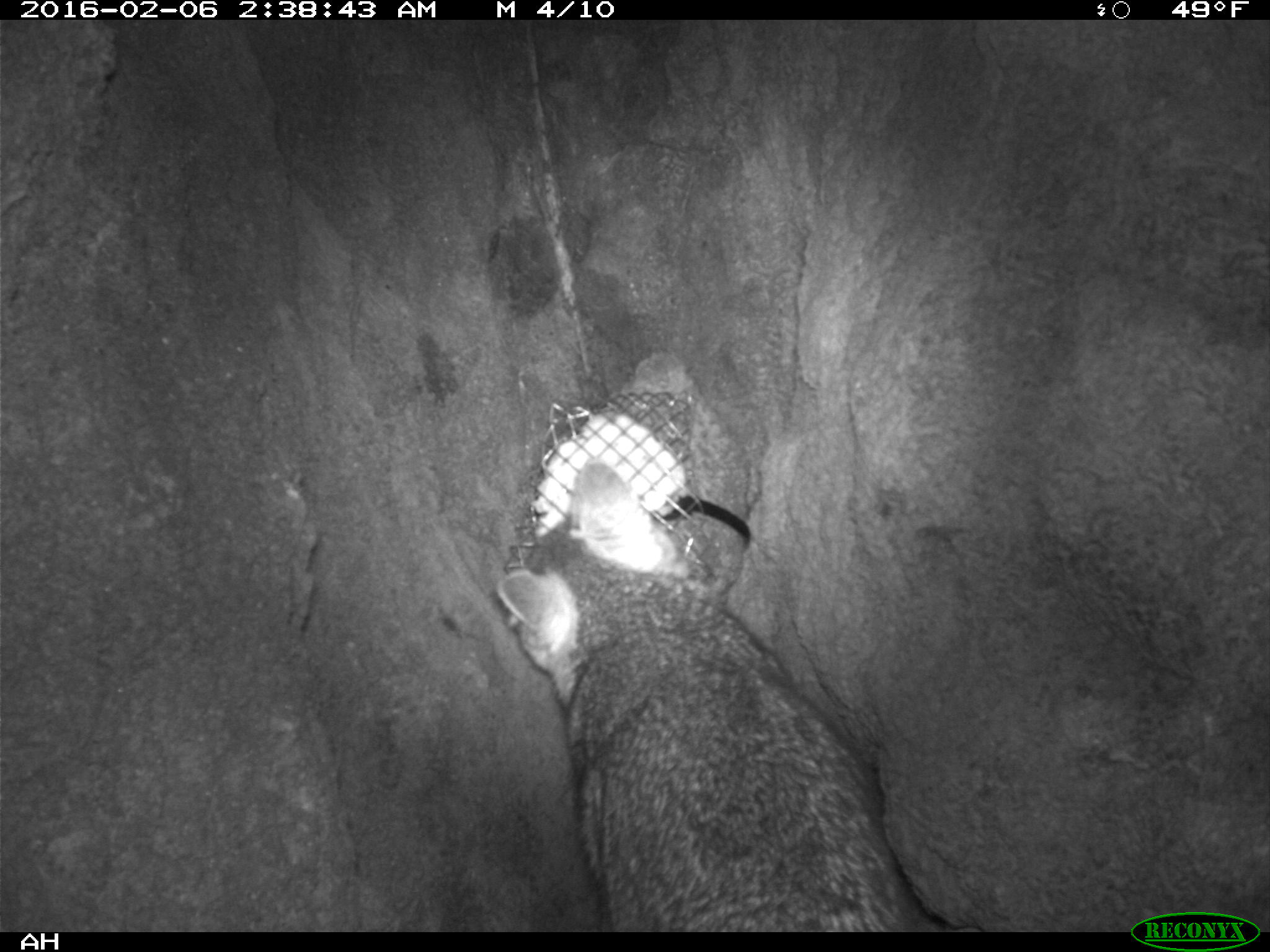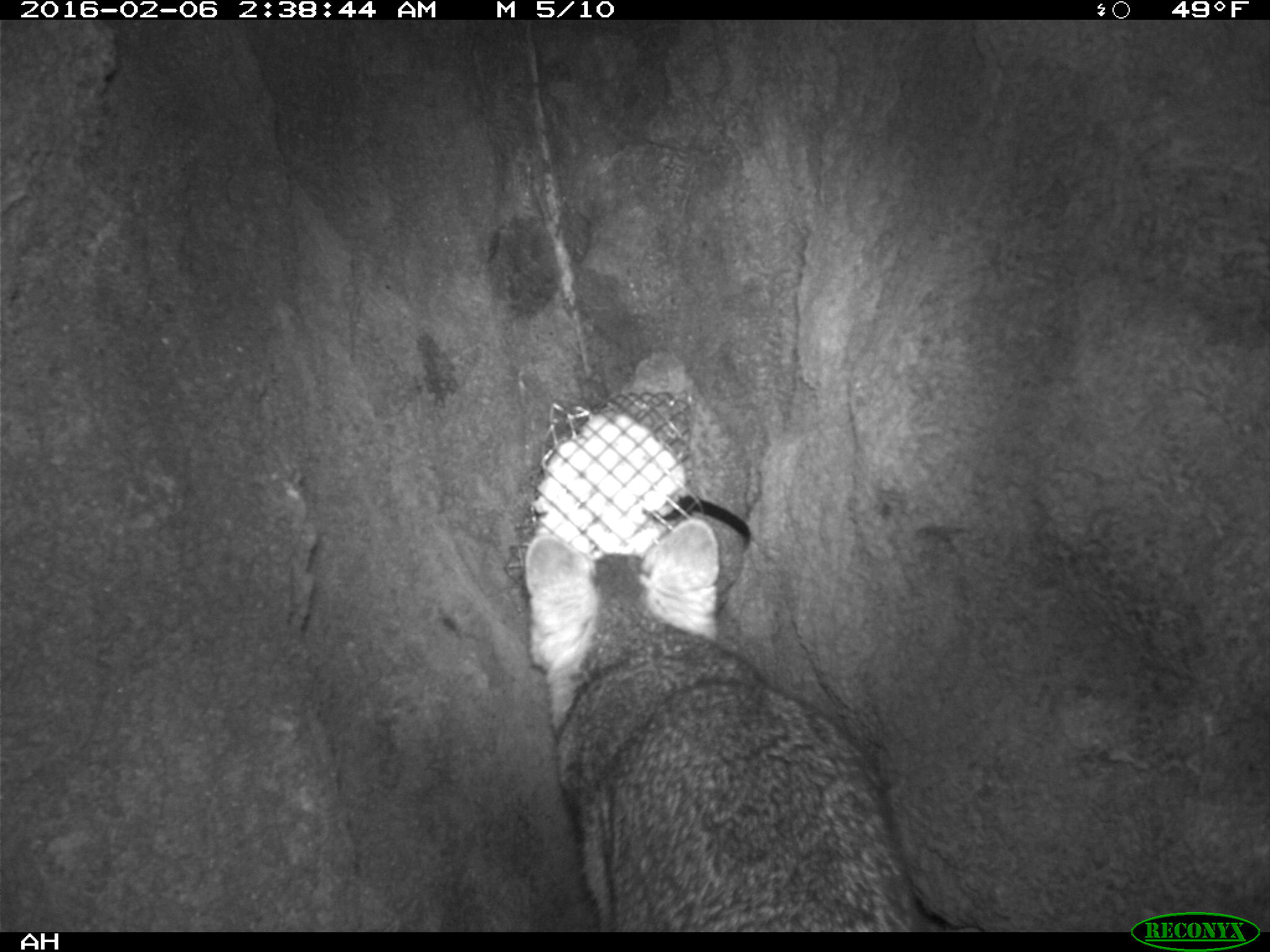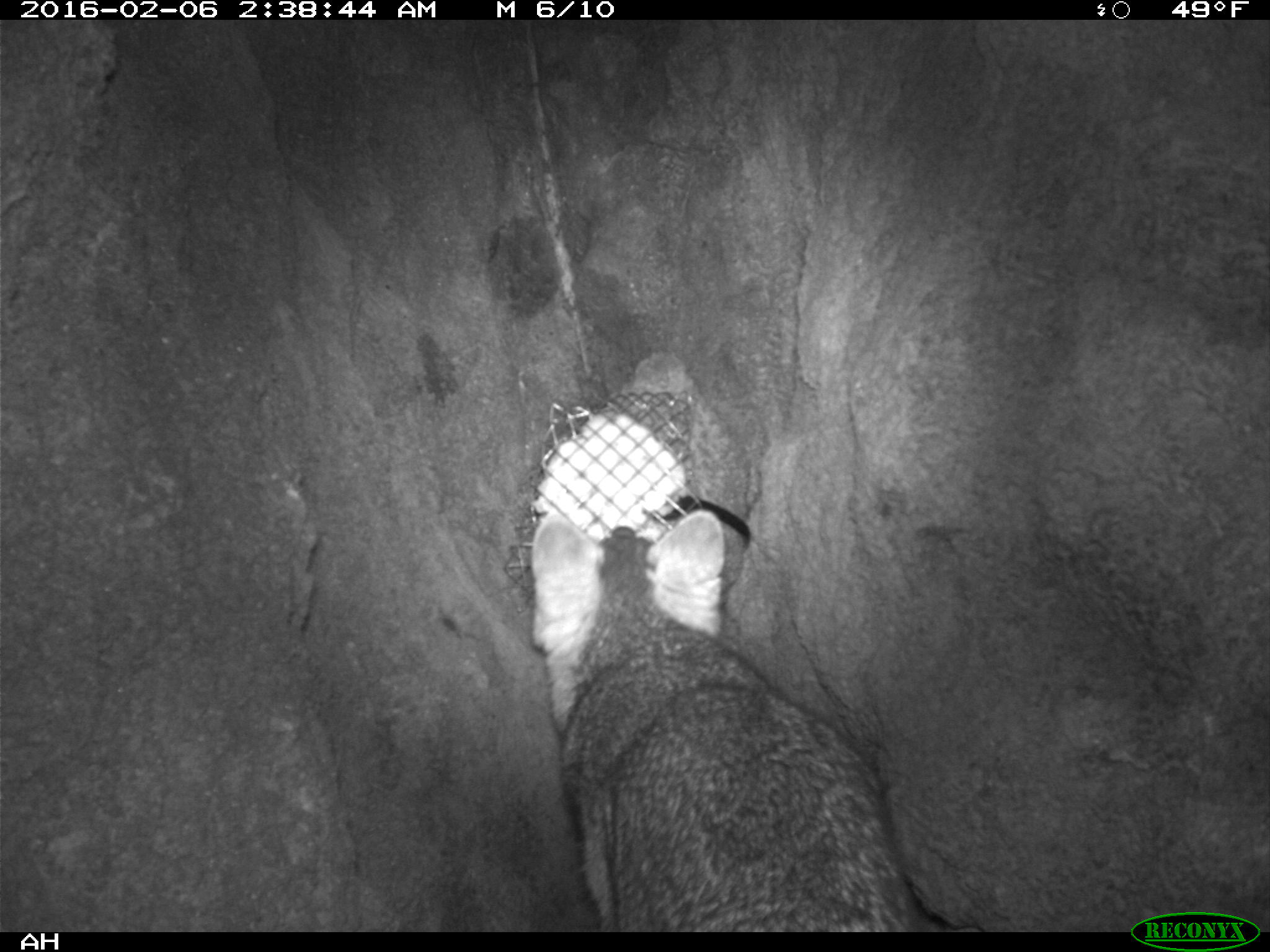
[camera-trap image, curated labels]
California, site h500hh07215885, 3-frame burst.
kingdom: Animalia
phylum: Chordata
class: Mammalia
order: Carnivora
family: Canidae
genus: Urocyon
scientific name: Urocyon littoralis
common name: island fox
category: fox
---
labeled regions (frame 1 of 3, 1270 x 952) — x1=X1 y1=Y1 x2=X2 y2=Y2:
fox: x1=495 y1=454 x2=921 y2=930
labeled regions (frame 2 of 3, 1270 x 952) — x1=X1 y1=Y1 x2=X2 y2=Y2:
fox: x1=524 y1=519 x2=936 y2=930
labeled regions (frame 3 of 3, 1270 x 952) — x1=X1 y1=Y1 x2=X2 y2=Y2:
fox: x1=528 y1=505 x2=924 y2=929